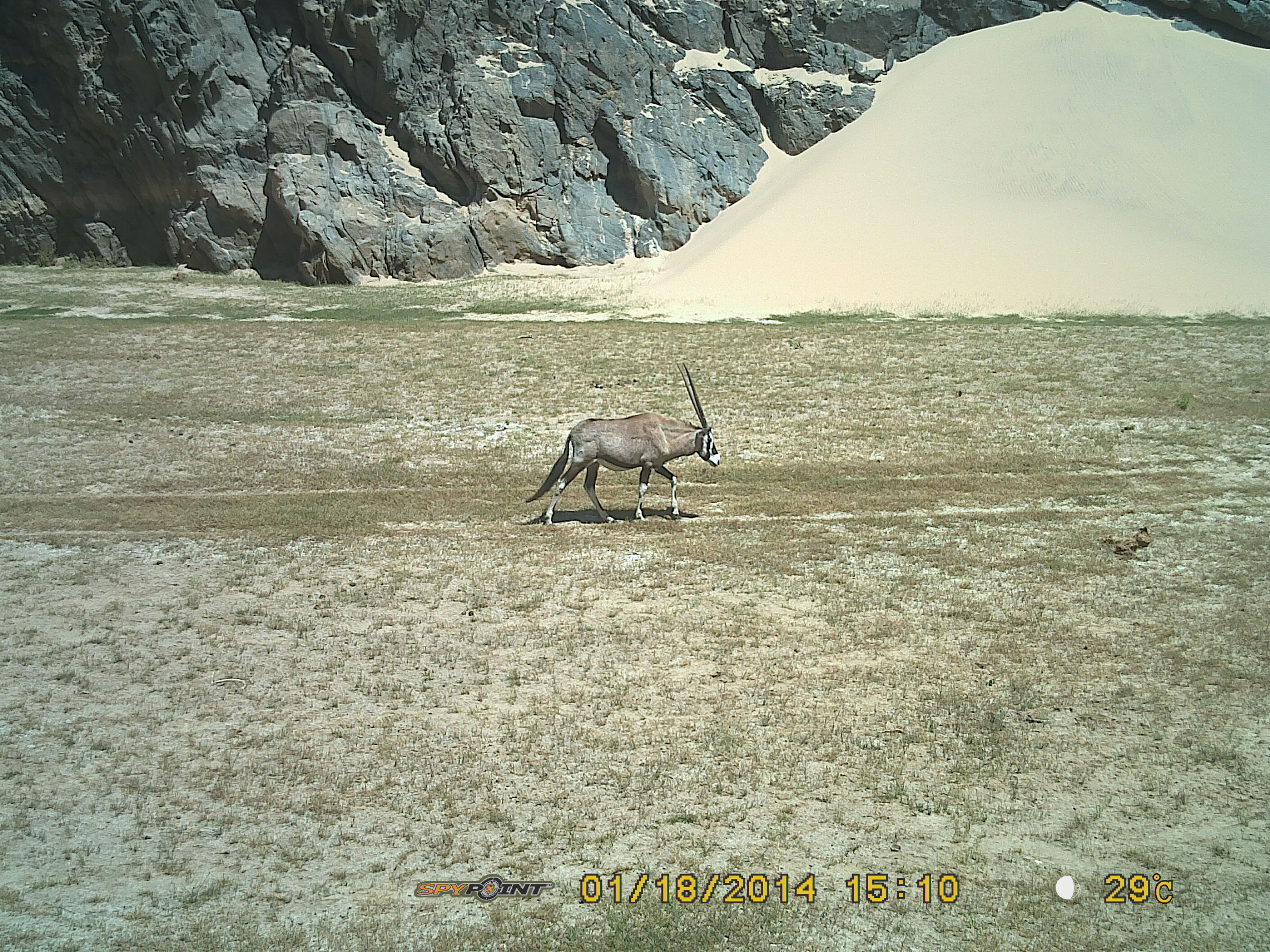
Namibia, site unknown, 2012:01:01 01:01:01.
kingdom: Animalia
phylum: Chordata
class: Mammalia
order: Artiodactyla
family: Bovidae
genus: Oryx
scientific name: Oryx gazella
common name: gemsbok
Oryx gazella (gemsbok).